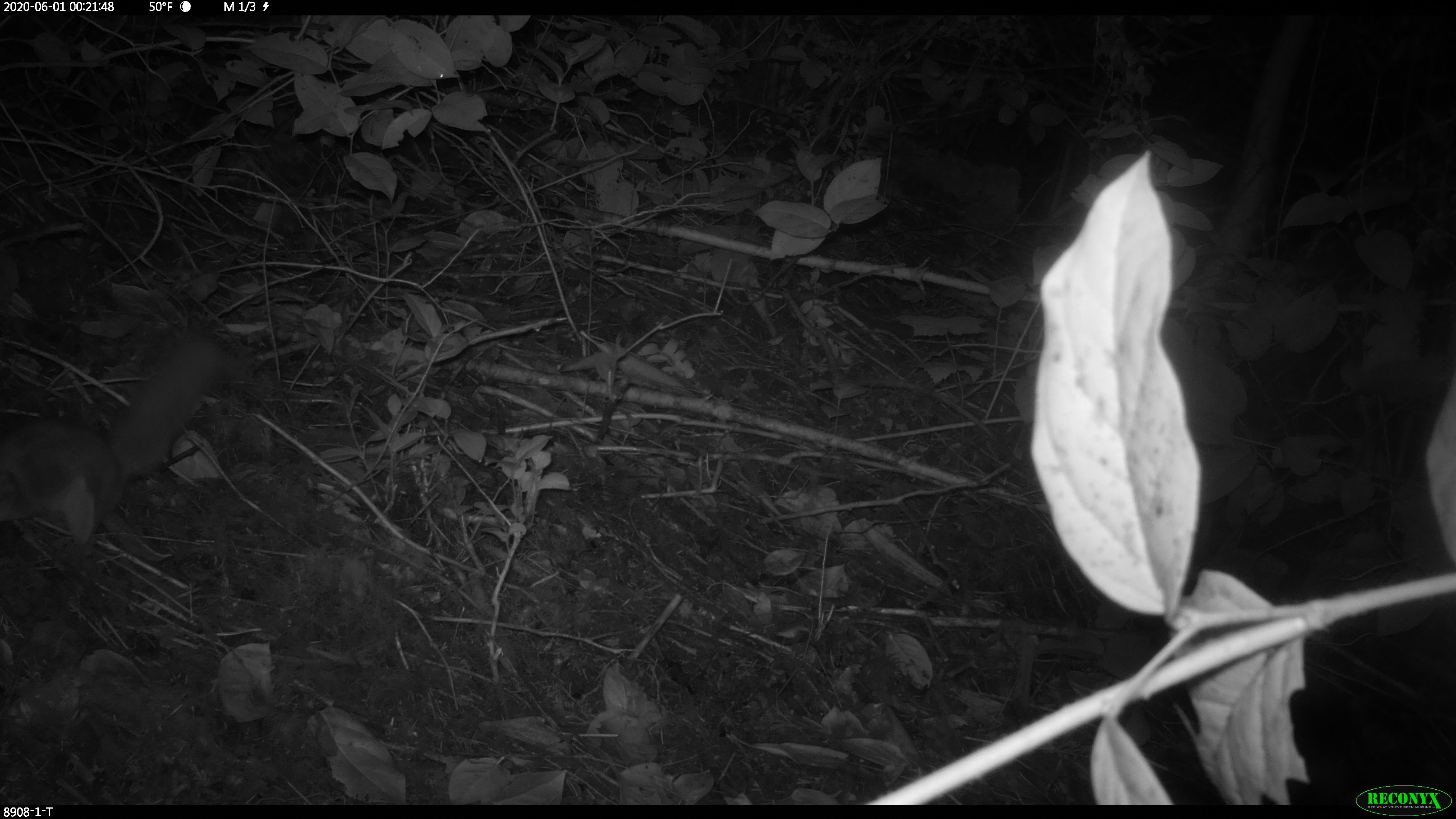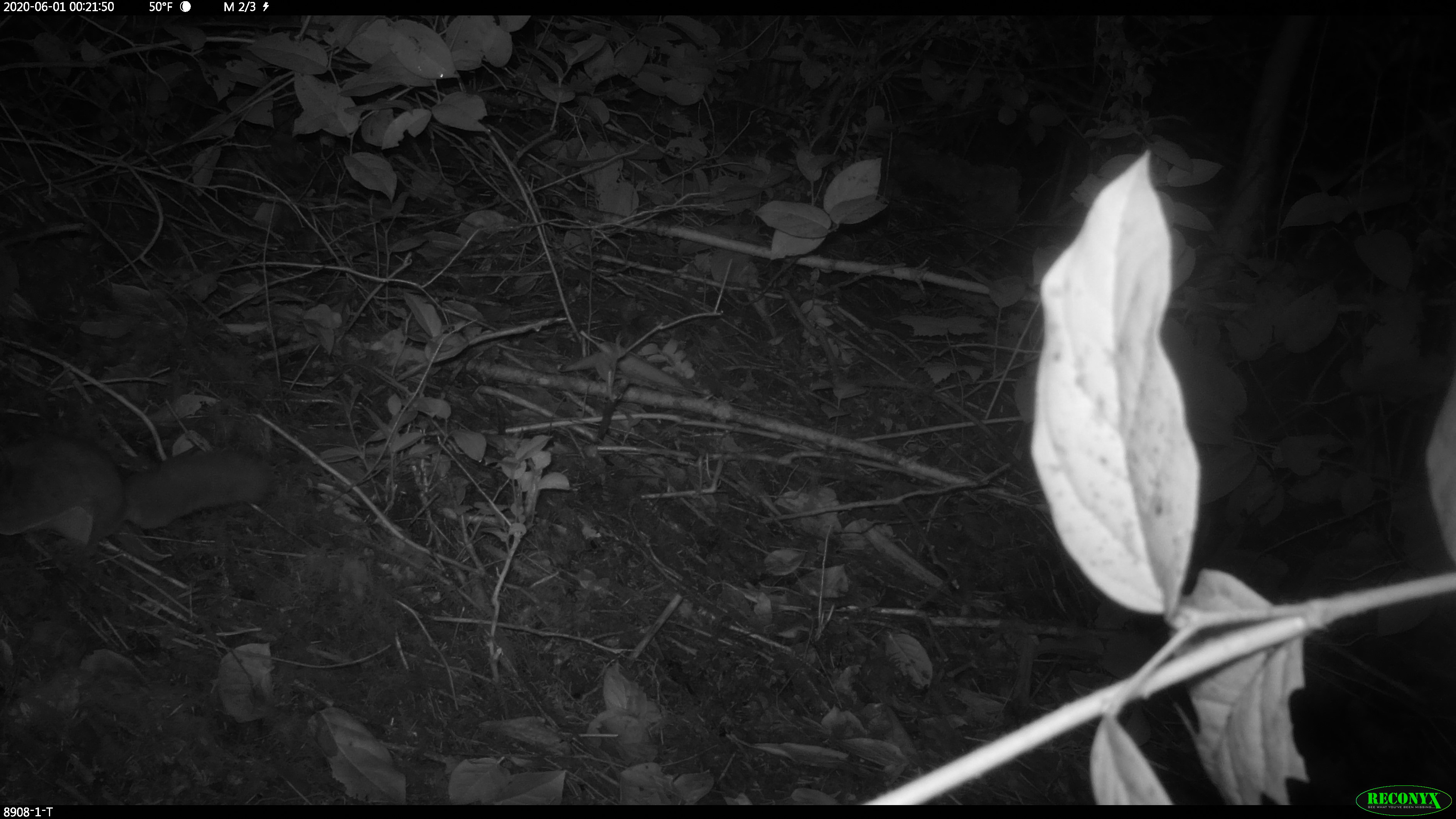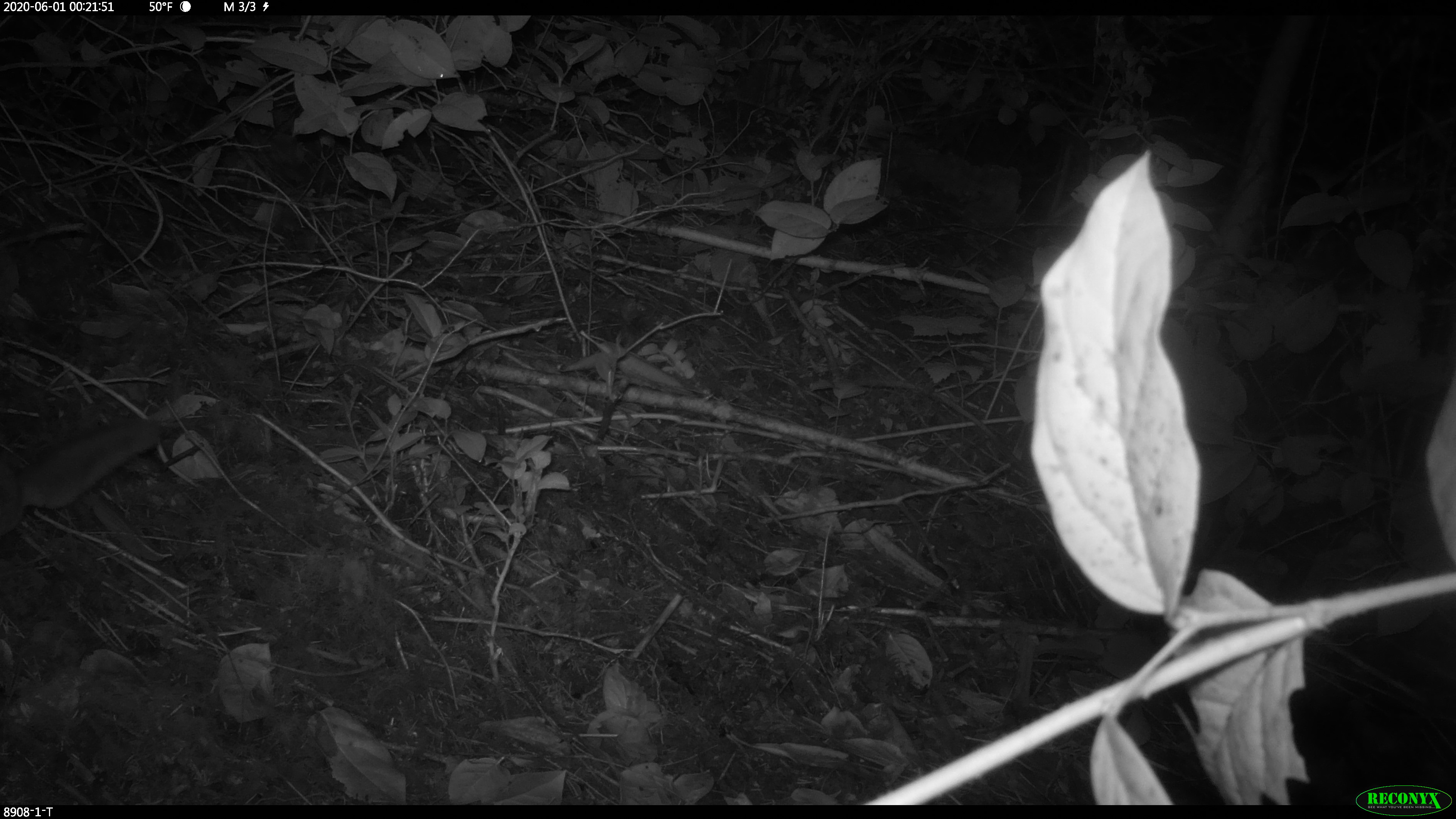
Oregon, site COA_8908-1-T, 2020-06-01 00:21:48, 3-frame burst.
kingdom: Animalia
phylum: Chordata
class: Mammalia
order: Rodentia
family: Sciuridae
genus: Glaucomys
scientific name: Glaucomys oregonensis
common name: humboldt's flying squirrel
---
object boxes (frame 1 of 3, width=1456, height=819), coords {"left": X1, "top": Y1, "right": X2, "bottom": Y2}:
humboldt's flying squirrel: {"left": 0, "top": 326, "right": 240, "bottom": 566}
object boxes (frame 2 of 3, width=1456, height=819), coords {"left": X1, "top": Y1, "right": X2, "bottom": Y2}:
humboldt's flying squirrel: {"left": 0, "top": 418, "right": 285, "bottom": 560}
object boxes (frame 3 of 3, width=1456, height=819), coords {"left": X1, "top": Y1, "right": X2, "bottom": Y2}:
humboldt's flying squirrel: {"left": 0, "top": 408, "right": 178, "bottom": 567}